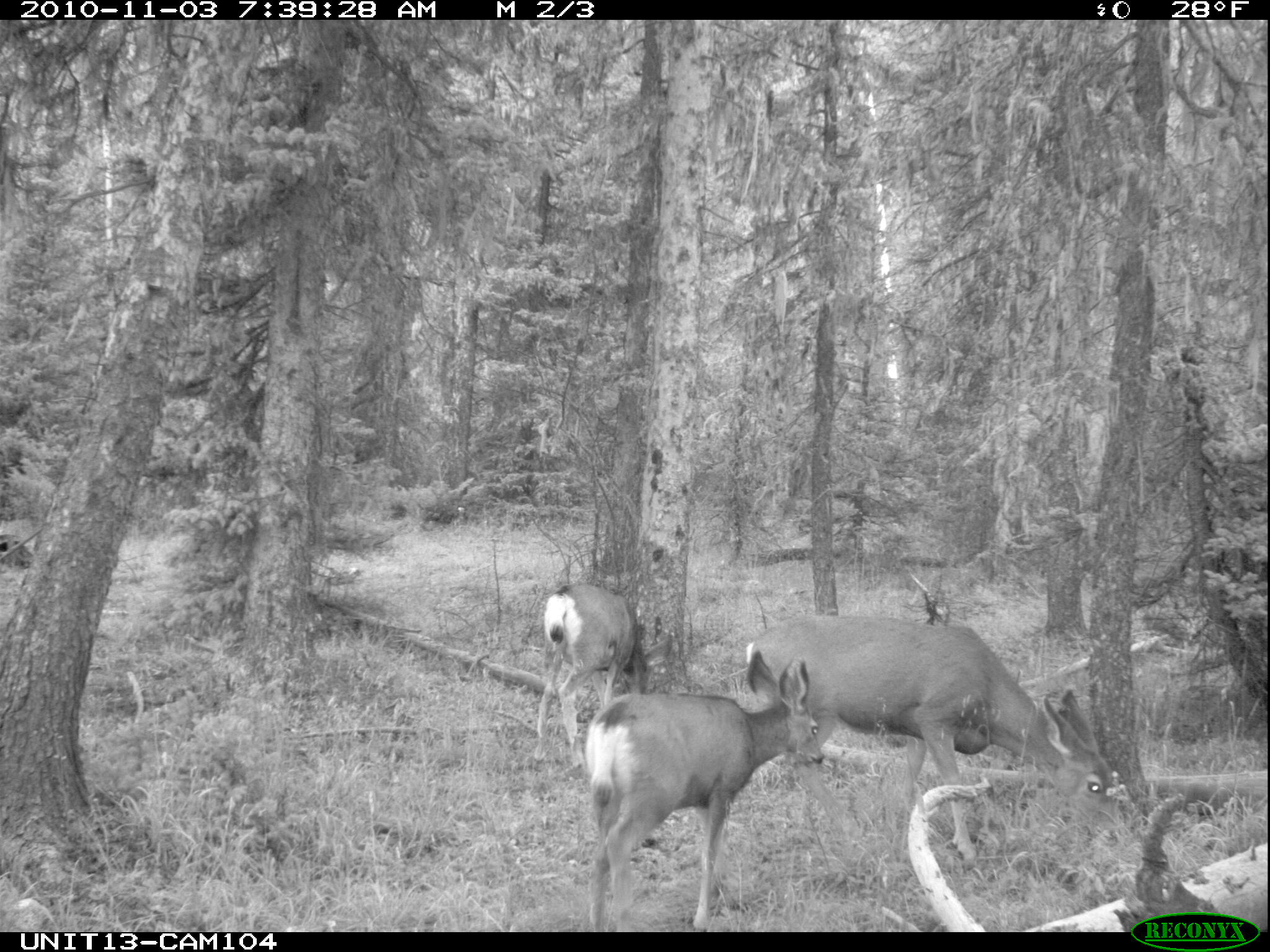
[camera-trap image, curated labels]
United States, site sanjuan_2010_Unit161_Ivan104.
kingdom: Animalia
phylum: Chordata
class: Mammalia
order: Artiodactyla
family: Cervidae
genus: Odocoileus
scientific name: Odocoileus hemionus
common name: mule deer